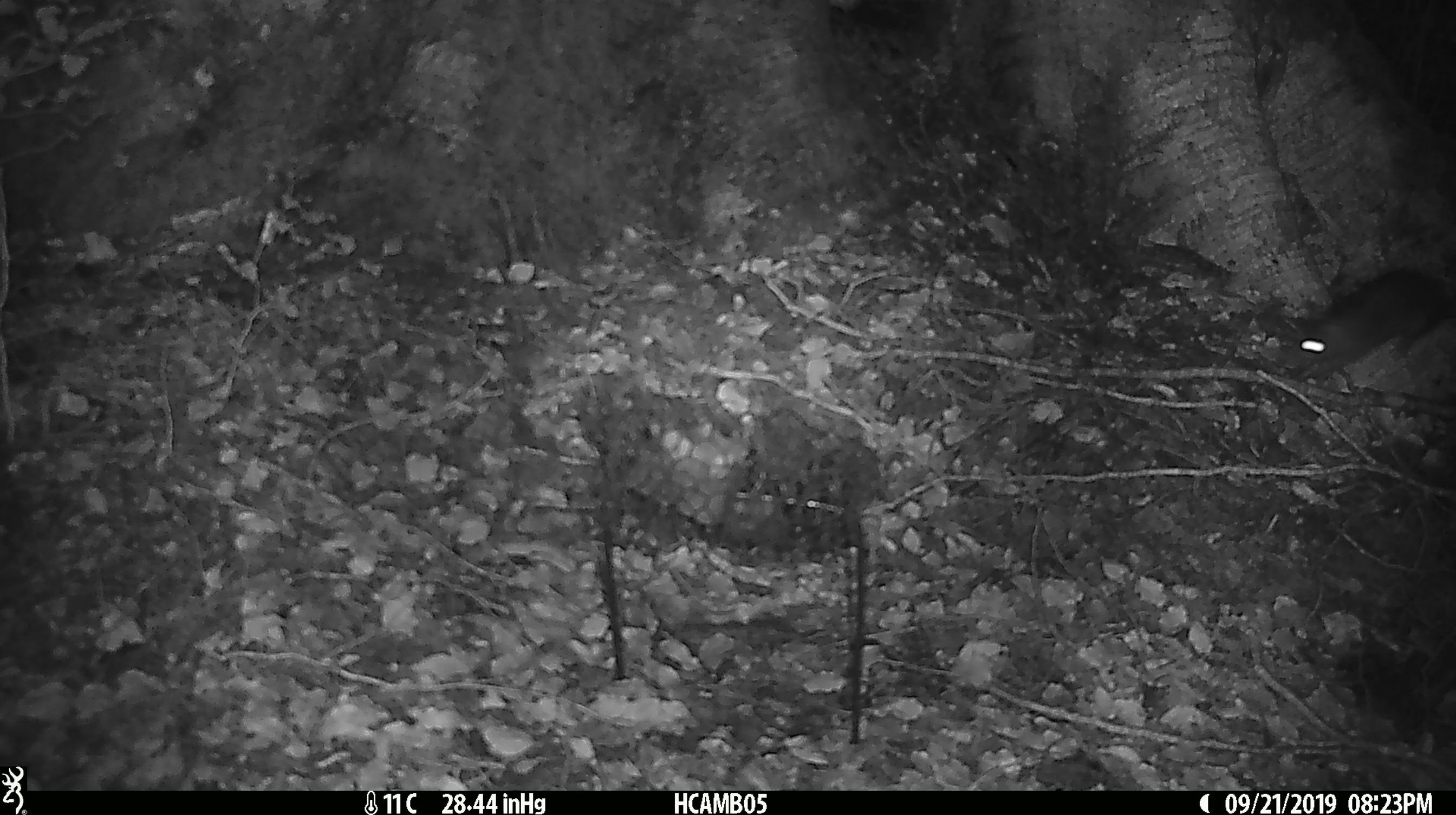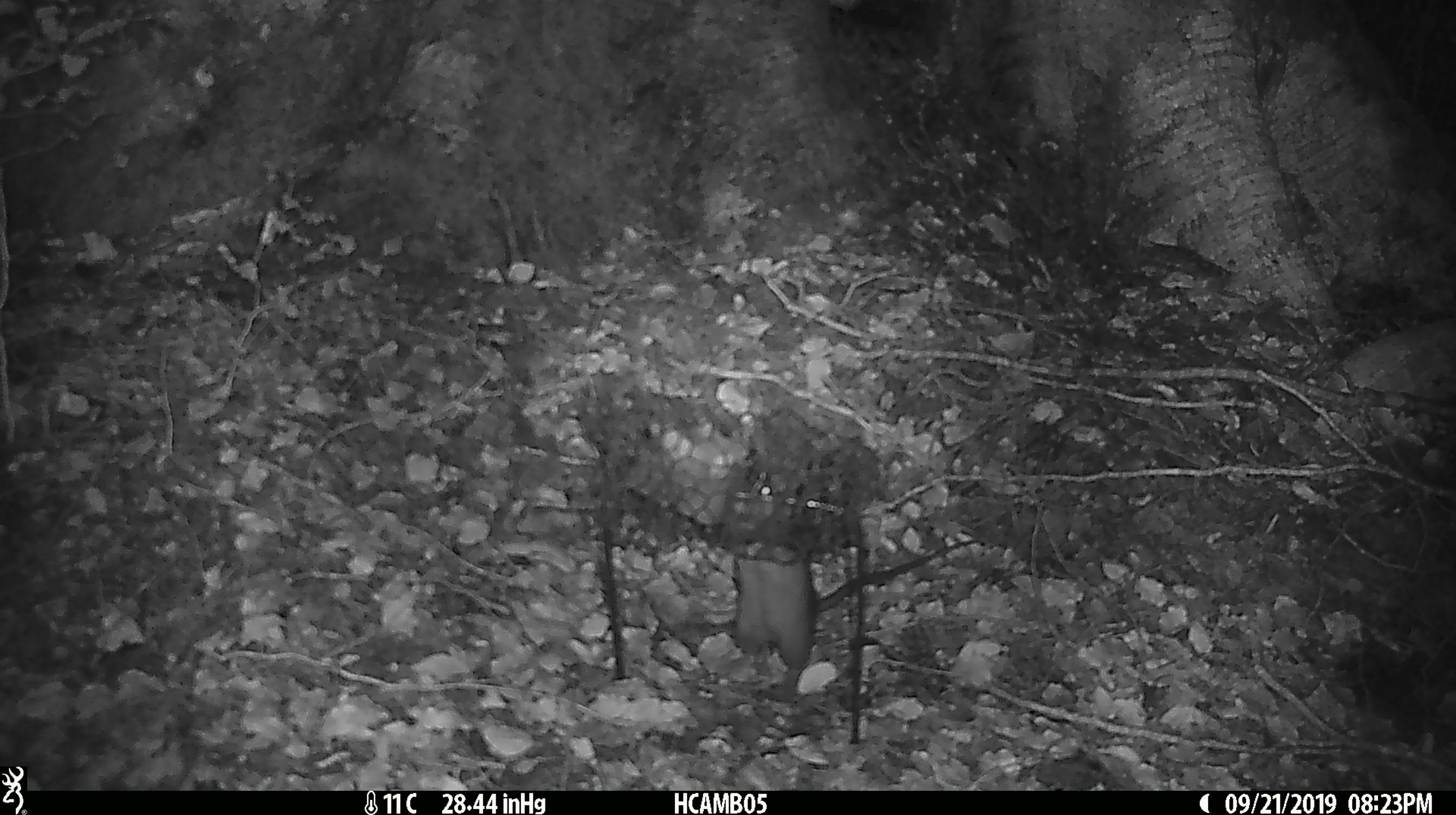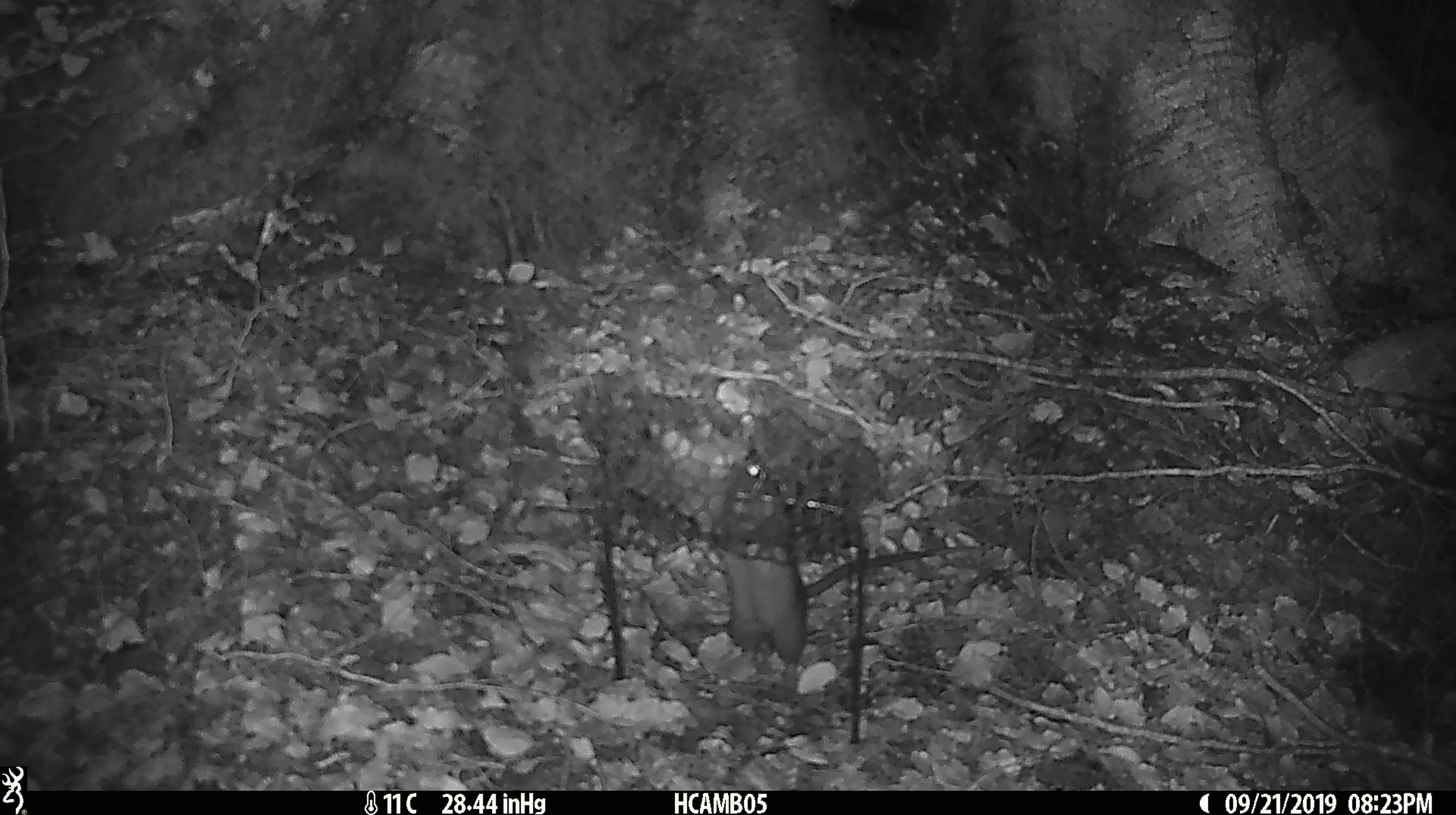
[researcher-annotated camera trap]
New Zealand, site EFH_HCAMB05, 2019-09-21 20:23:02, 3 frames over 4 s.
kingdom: Animalia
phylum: Chordata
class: Mammalia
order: Rodentia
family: Muridae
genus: Rattus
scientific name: Rattus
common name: rat